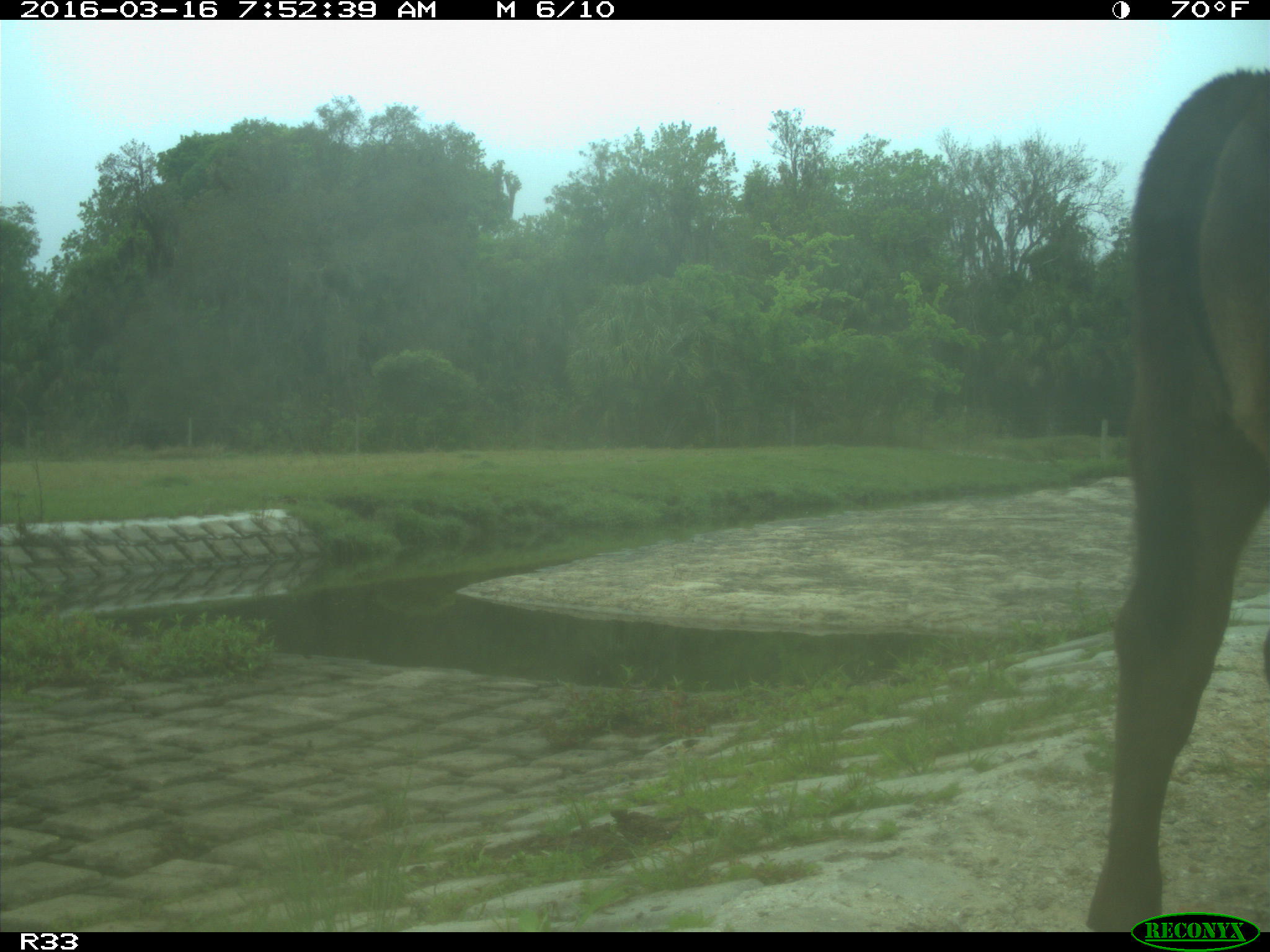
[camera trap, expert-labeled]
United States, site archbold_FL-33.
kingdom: Animalia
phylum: Chordata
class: Mammalia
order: Artiodactyla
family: Bovidae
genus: Bos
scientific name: Bos taurus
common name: domestic cow